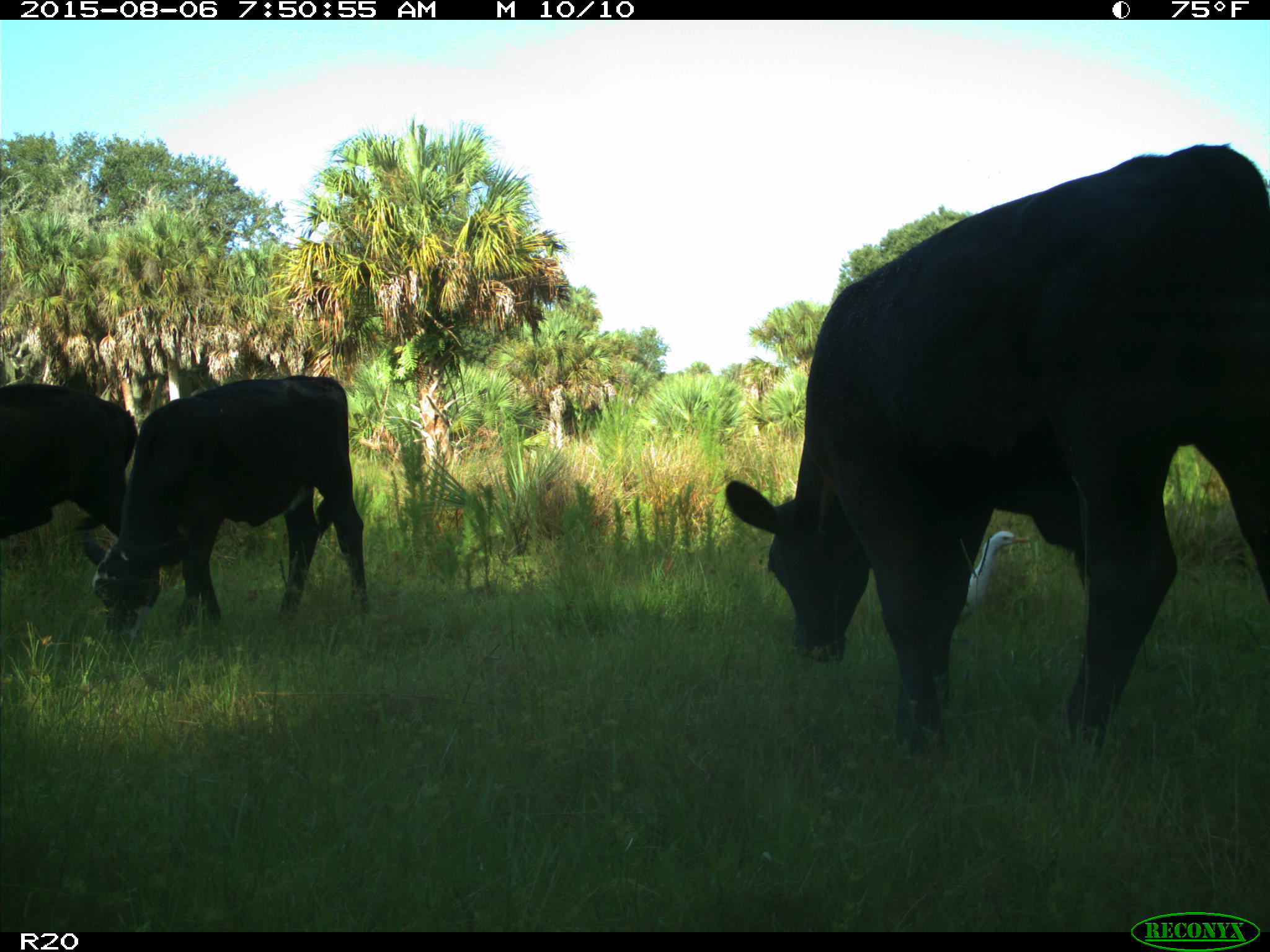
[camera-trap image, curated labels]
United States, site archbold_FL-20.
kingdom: Animalia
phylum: Chordata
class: Mammalia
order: Artiodactyla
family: Bovidae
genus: Bos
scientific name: Bos taurus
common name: domestic cow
Bos taurus (domestic cow).